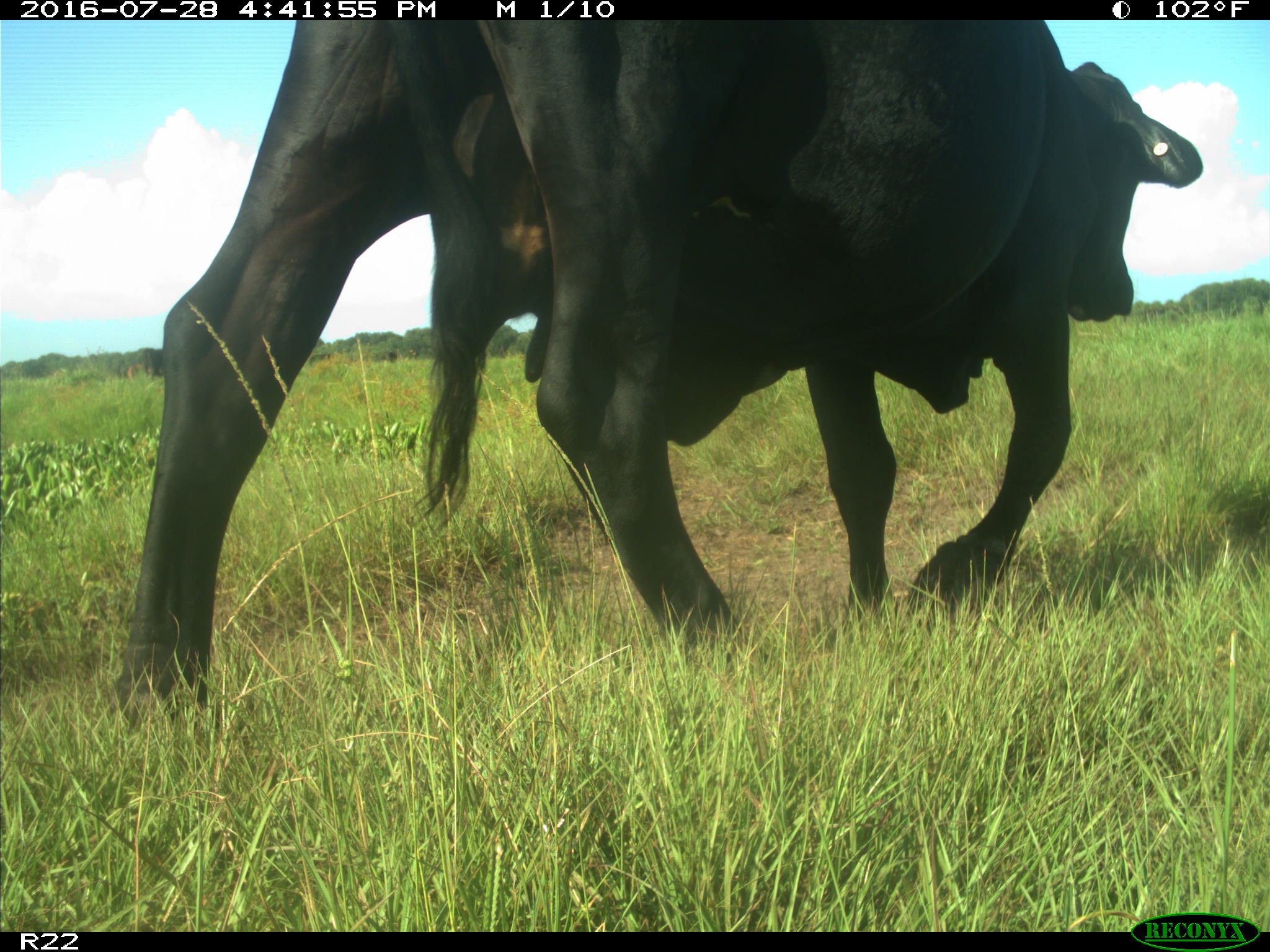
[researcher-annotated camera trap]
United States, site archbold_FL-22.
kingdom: Animalia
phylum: Chordata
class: Mammalia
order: Artiodactyla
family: Bovidae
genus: Bos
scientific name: Bos taurus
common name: domestic cow